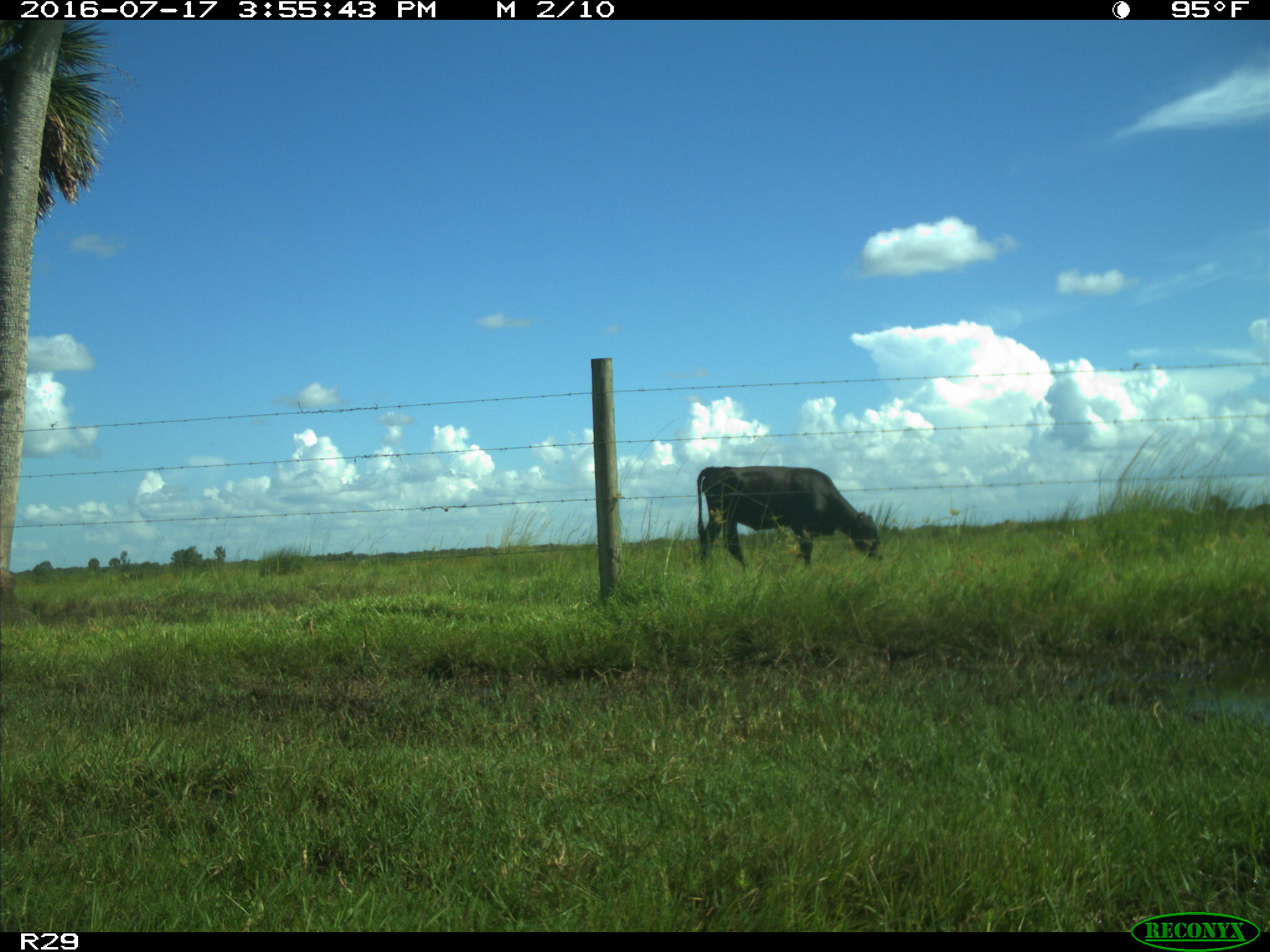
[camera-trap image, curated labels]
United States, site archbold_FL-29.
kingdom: Animalia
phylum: Chordata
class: Mammalia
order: Artiodactyla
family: Bovidae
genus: Bos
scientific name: Bos taurus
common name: domestic cow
Bos taurus (domestic cow).